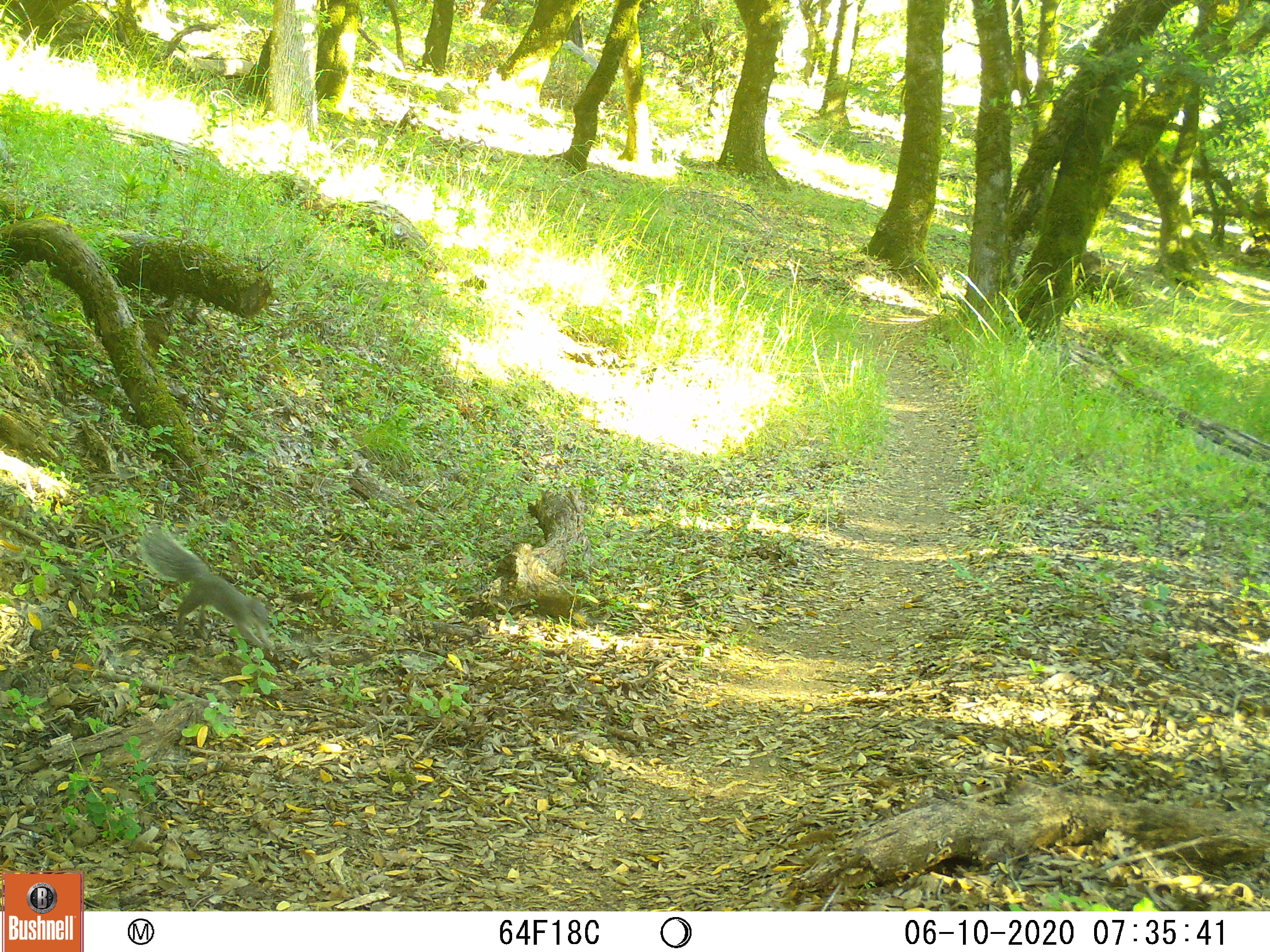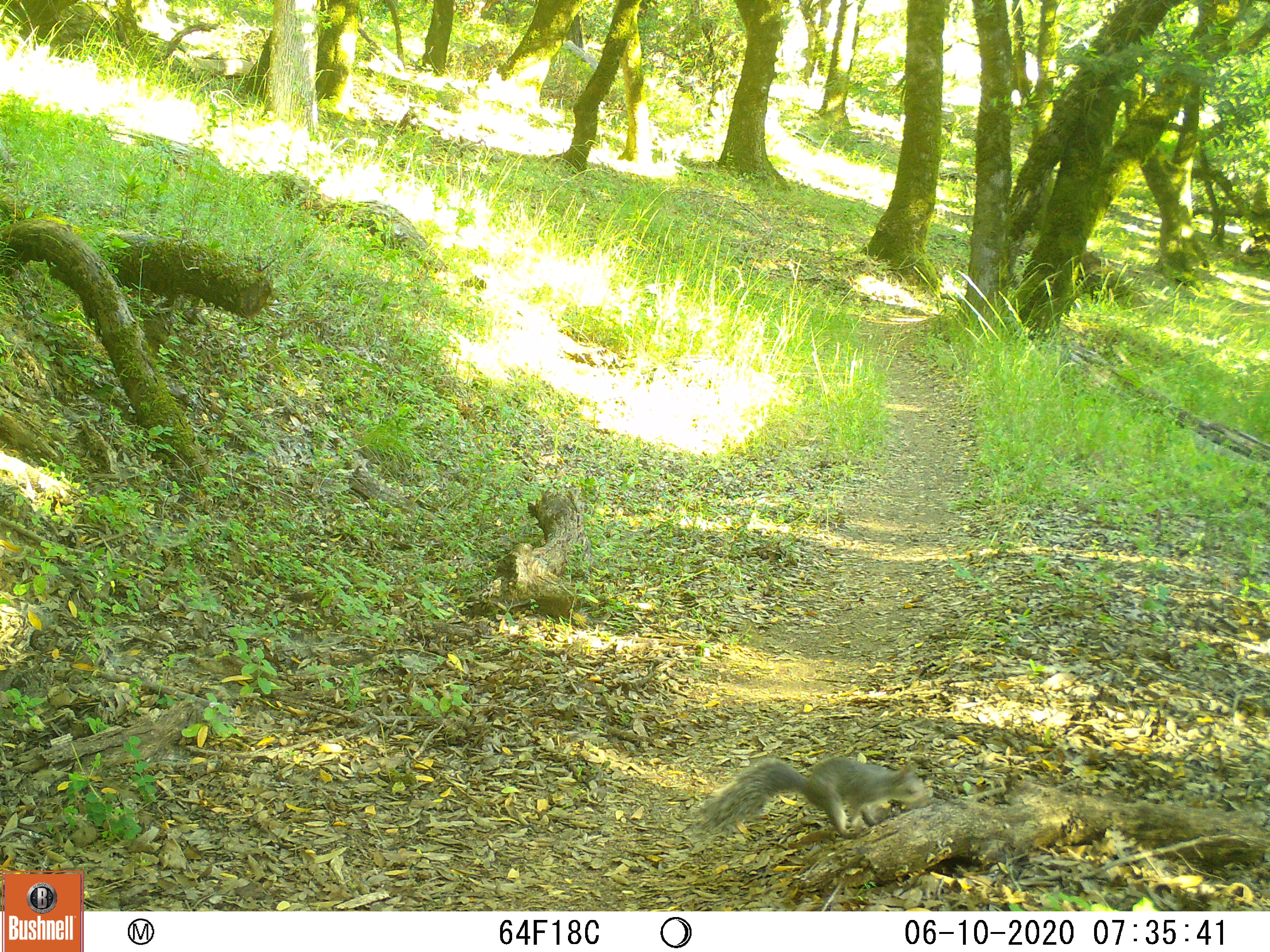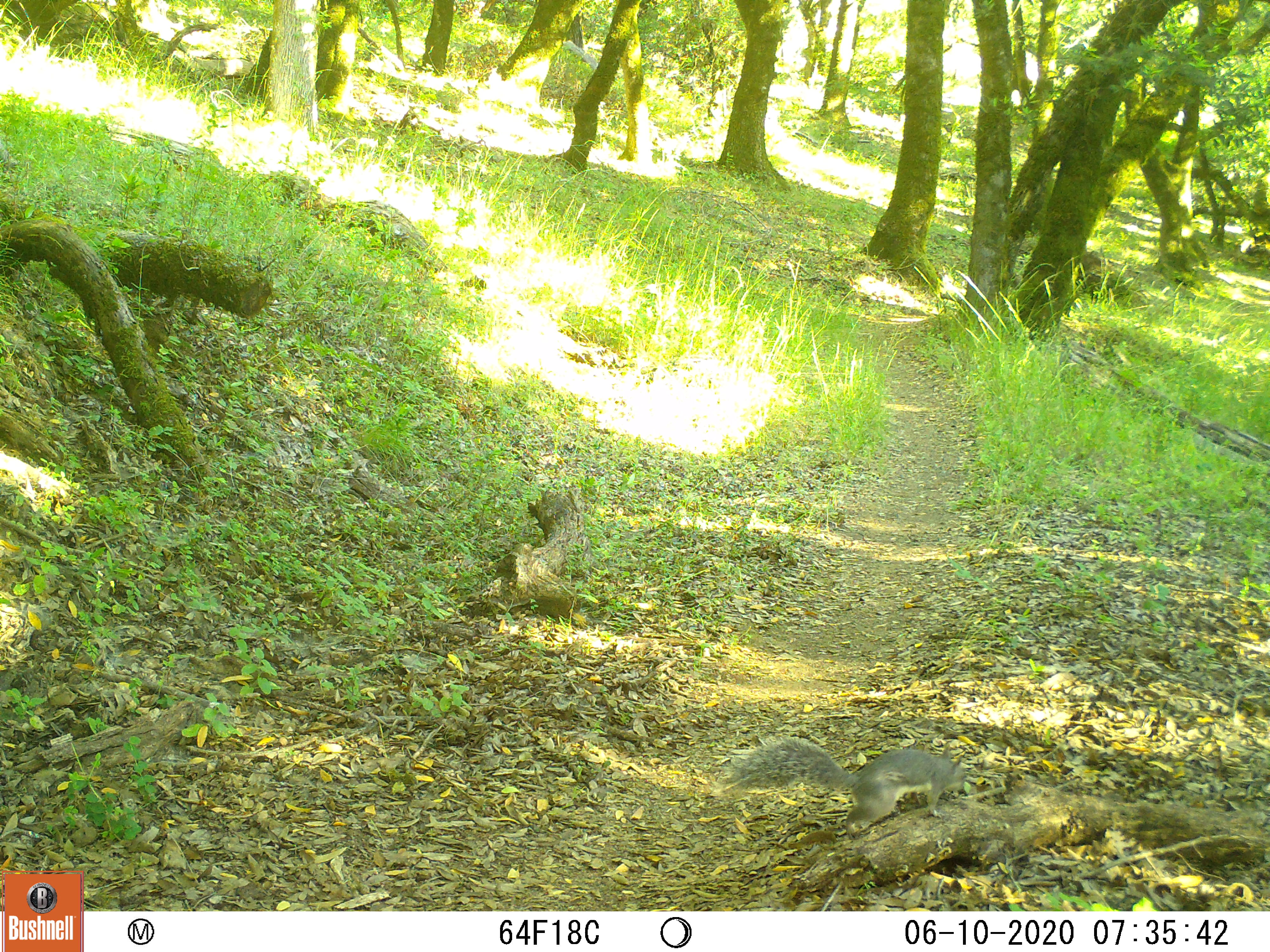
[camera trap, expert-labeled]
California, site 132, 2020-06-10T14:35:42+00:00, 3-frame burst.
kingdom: Animalia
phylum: Chordata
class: Mammalia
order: Rodentia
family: Sciuridae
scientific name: Sciuridae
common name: squirrel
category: unknown squirrel